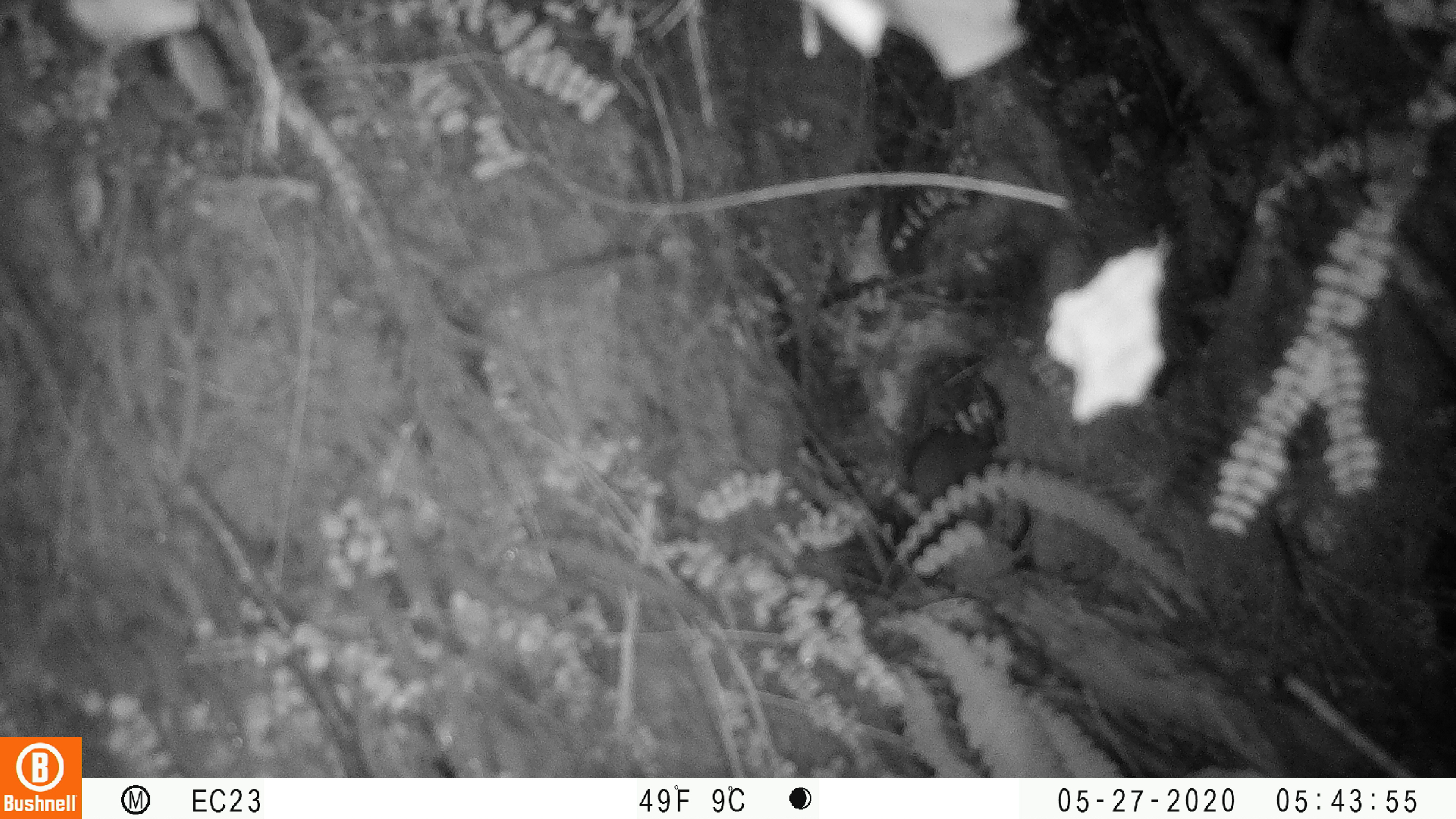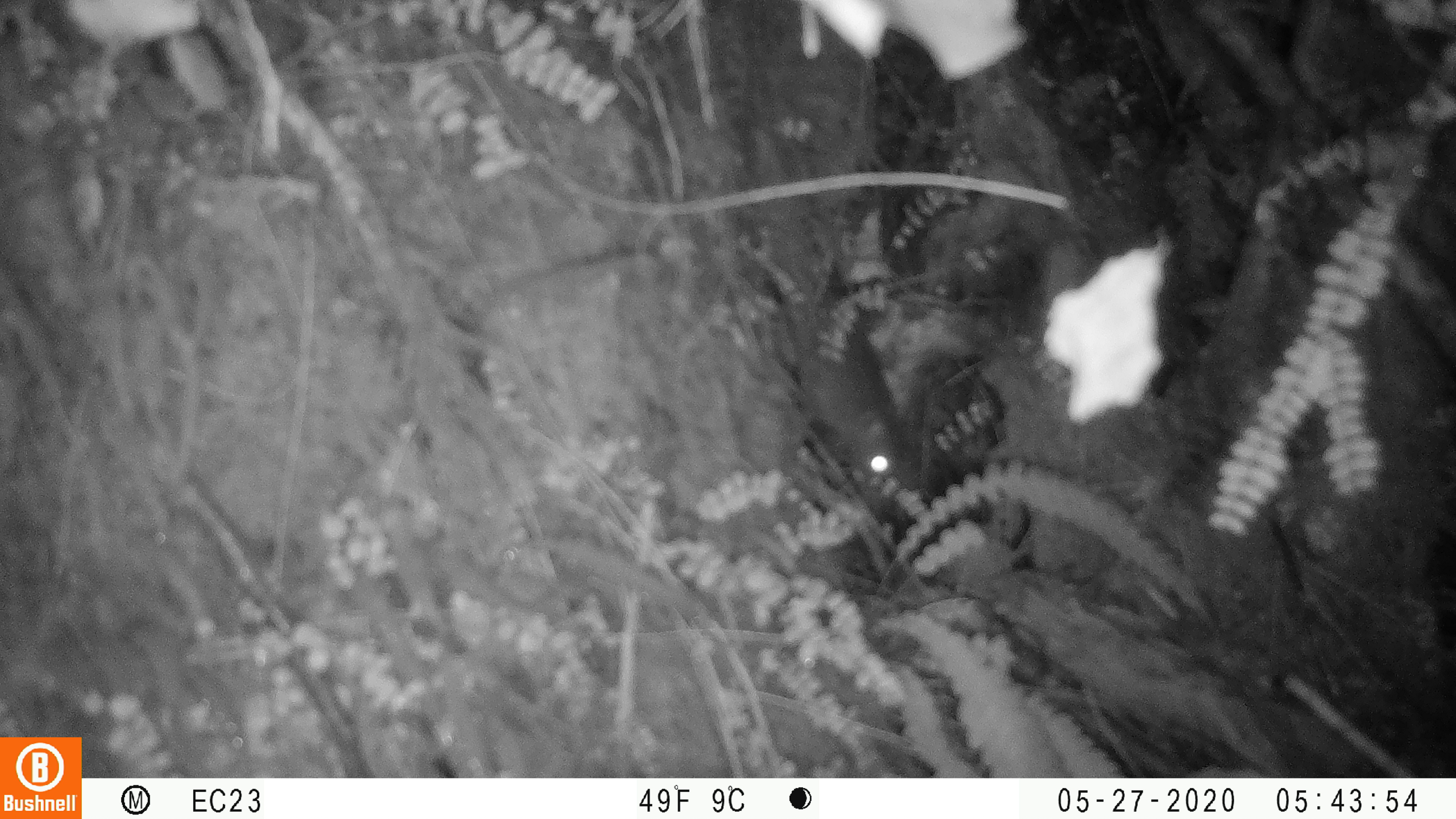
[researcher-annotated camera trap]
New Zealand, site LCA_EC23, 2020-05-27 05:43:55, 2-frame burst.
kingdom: Animalia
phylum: Chordata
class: Mammalia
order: Rodentia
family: Muridae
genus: Rattus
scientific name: Rattus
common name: rat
Rat (Rattus).